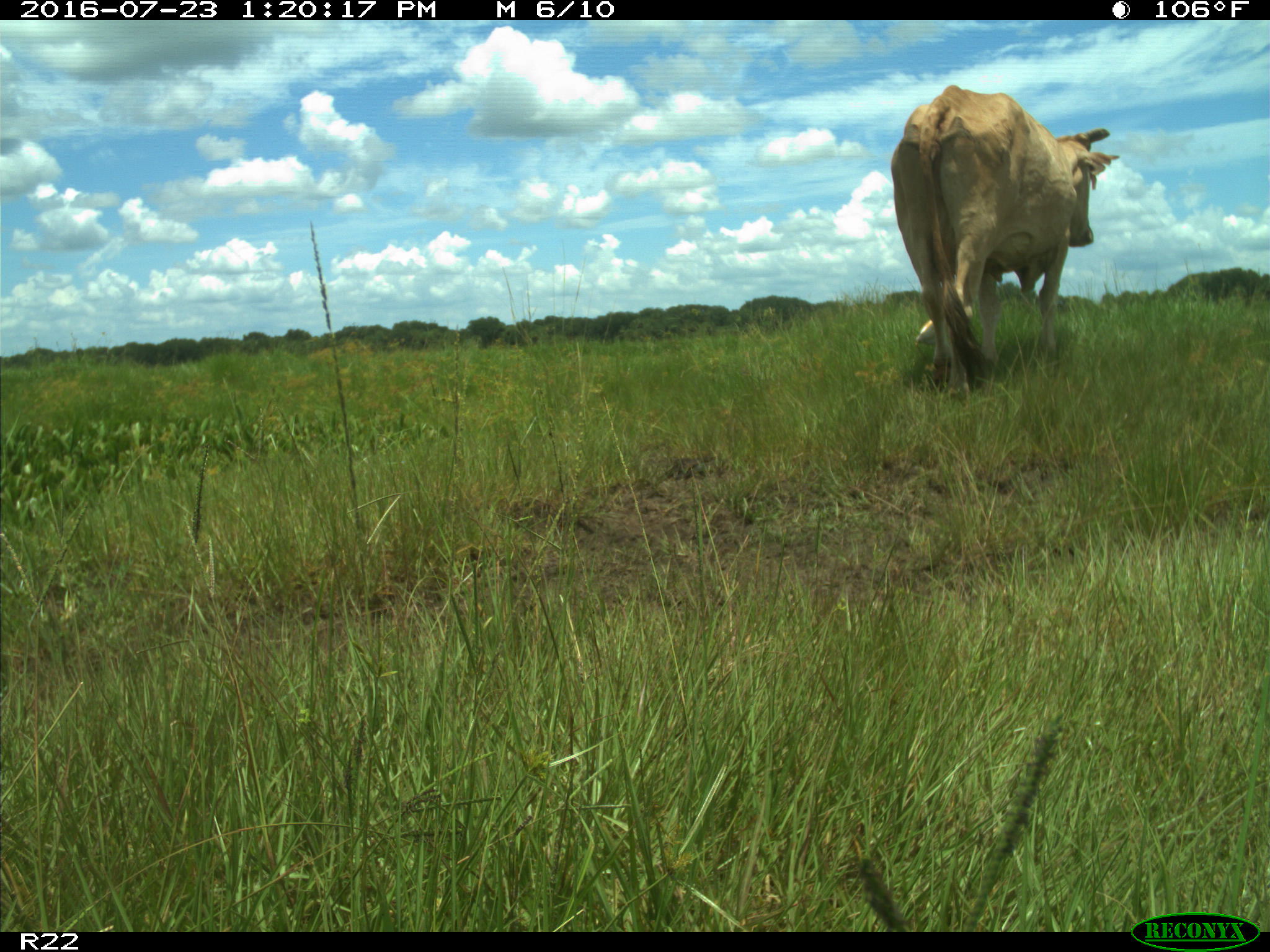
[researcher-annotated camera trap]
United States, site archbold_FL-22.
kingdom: Animalia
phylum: Chordata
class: Mammalia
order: Artiodactyla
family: Bovidae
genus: Bos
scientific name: Bos taurus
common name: domestic cow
Bos taurus (domestic cow).